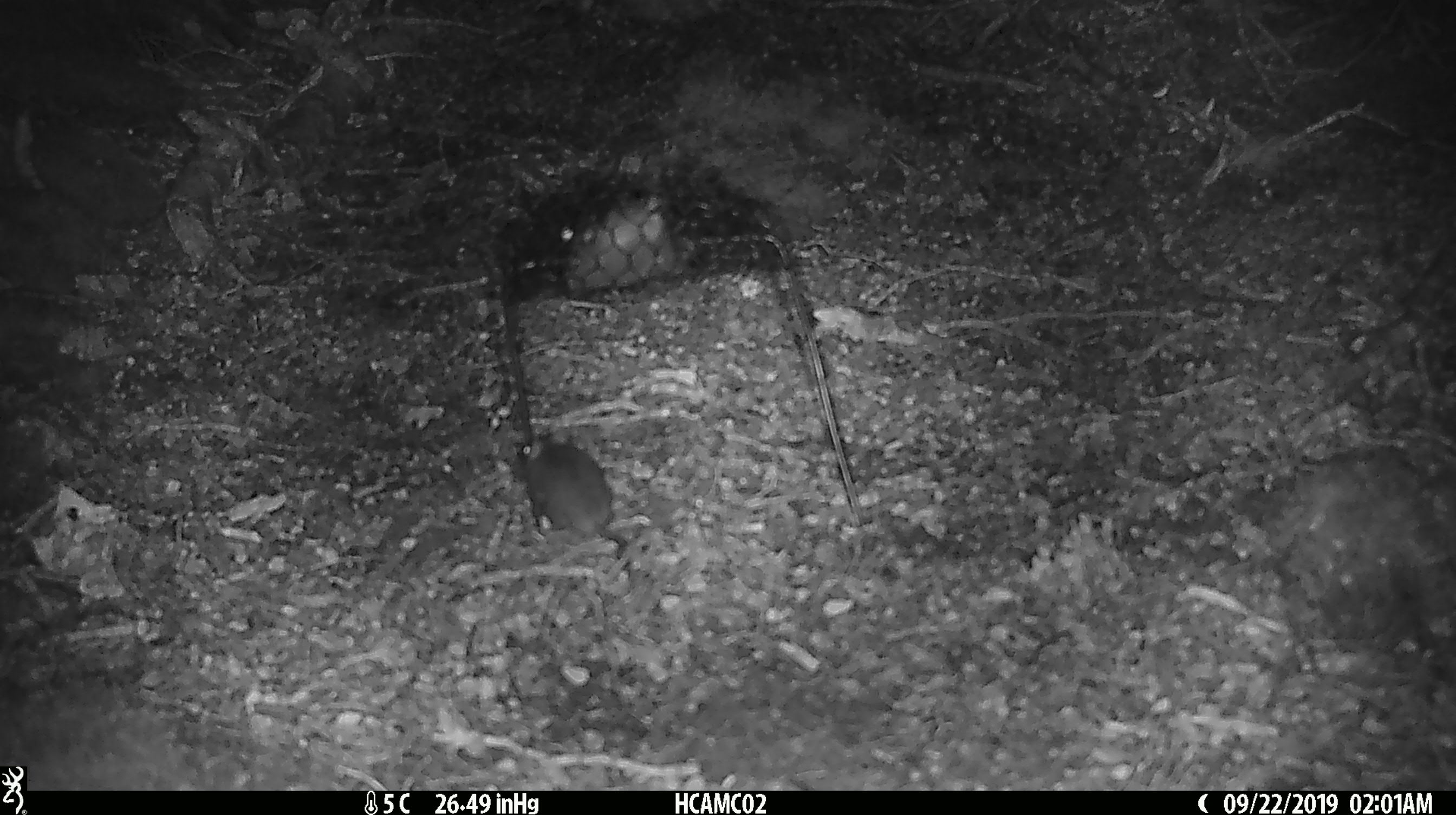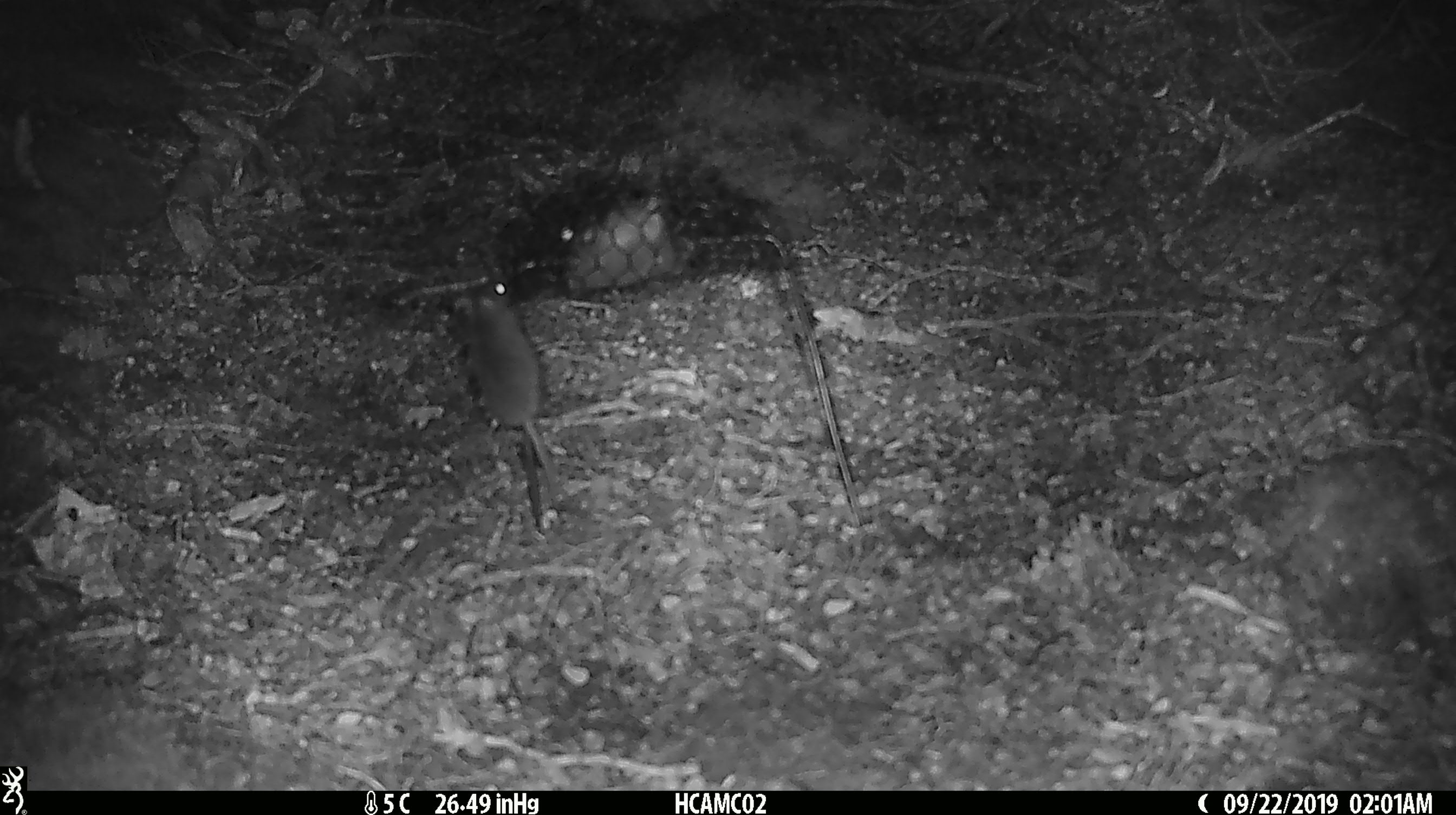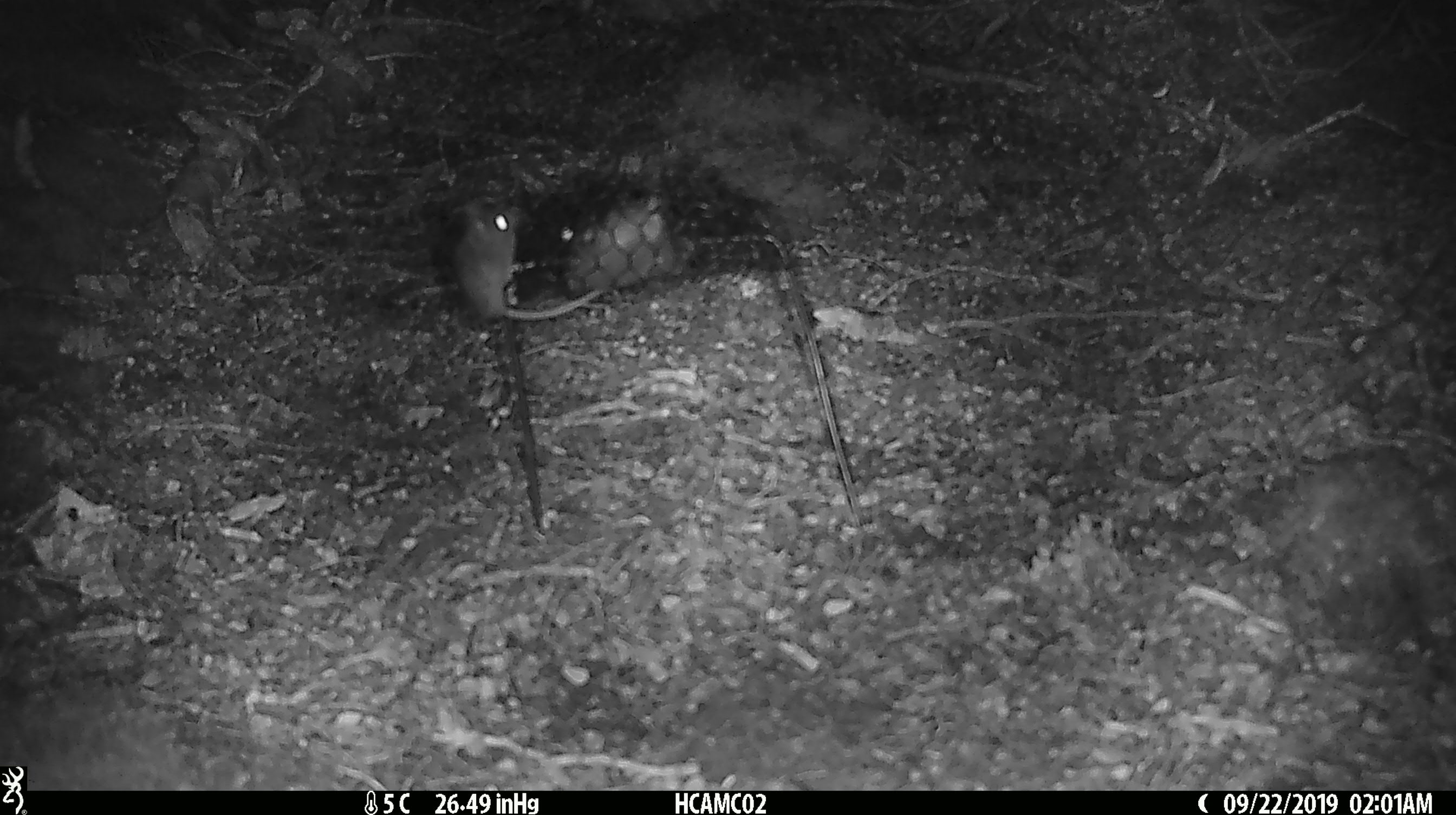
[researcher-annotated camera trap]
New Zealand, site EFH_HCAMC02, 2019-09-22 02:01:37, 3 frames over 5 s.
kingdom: Animalia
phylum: Chordata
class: Mammalia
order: Rodentia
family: Muridae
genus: Mus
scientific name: Mus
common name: mouse